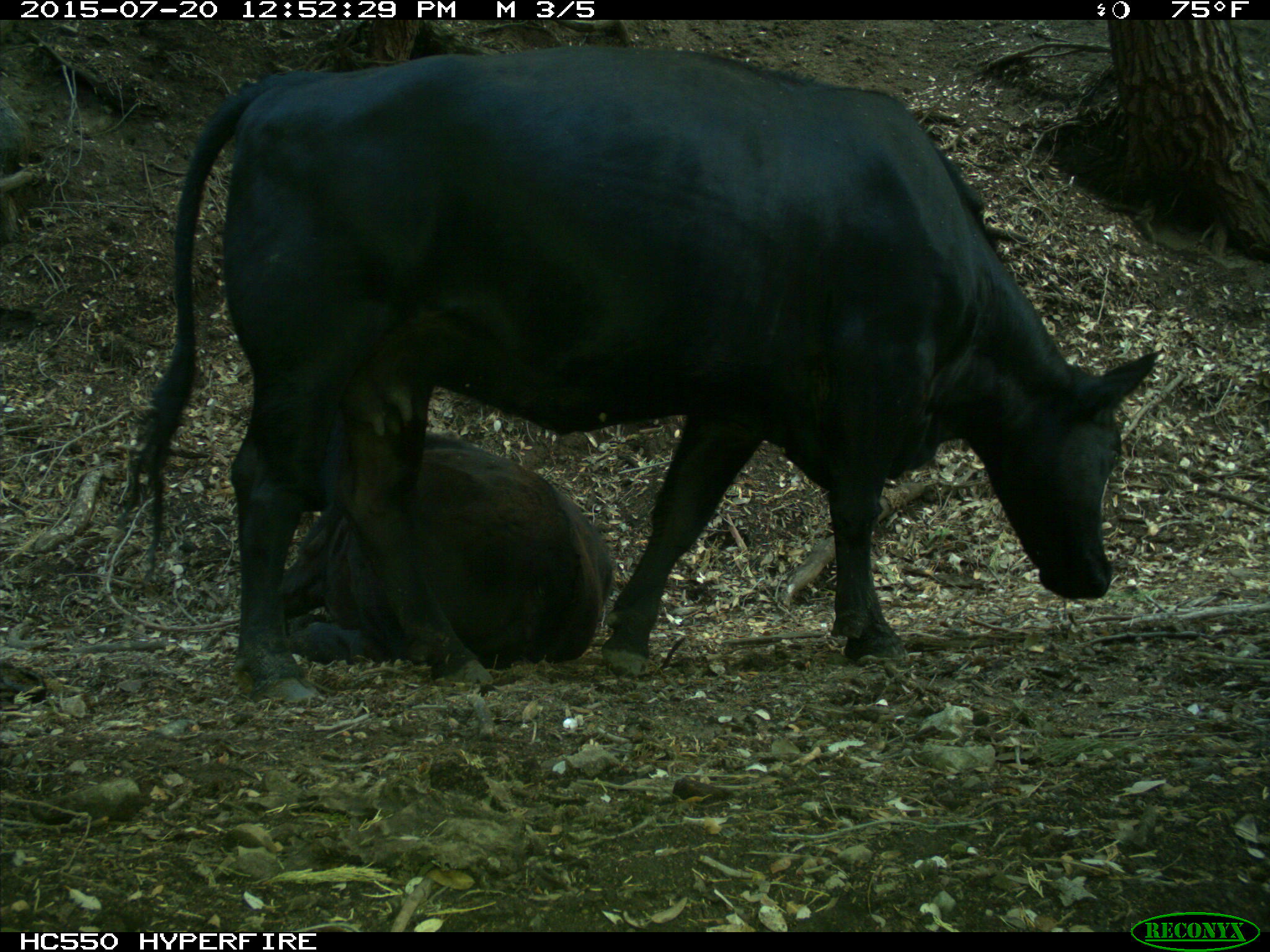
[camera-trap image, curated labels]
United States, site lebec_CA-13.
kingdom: Animalia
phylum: Chordata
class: Mammalia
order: Artiodactyla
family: Bovidae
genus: Bos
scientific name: Bos taurus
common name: domestic cow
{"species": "Bos taurus (domestic cow)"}